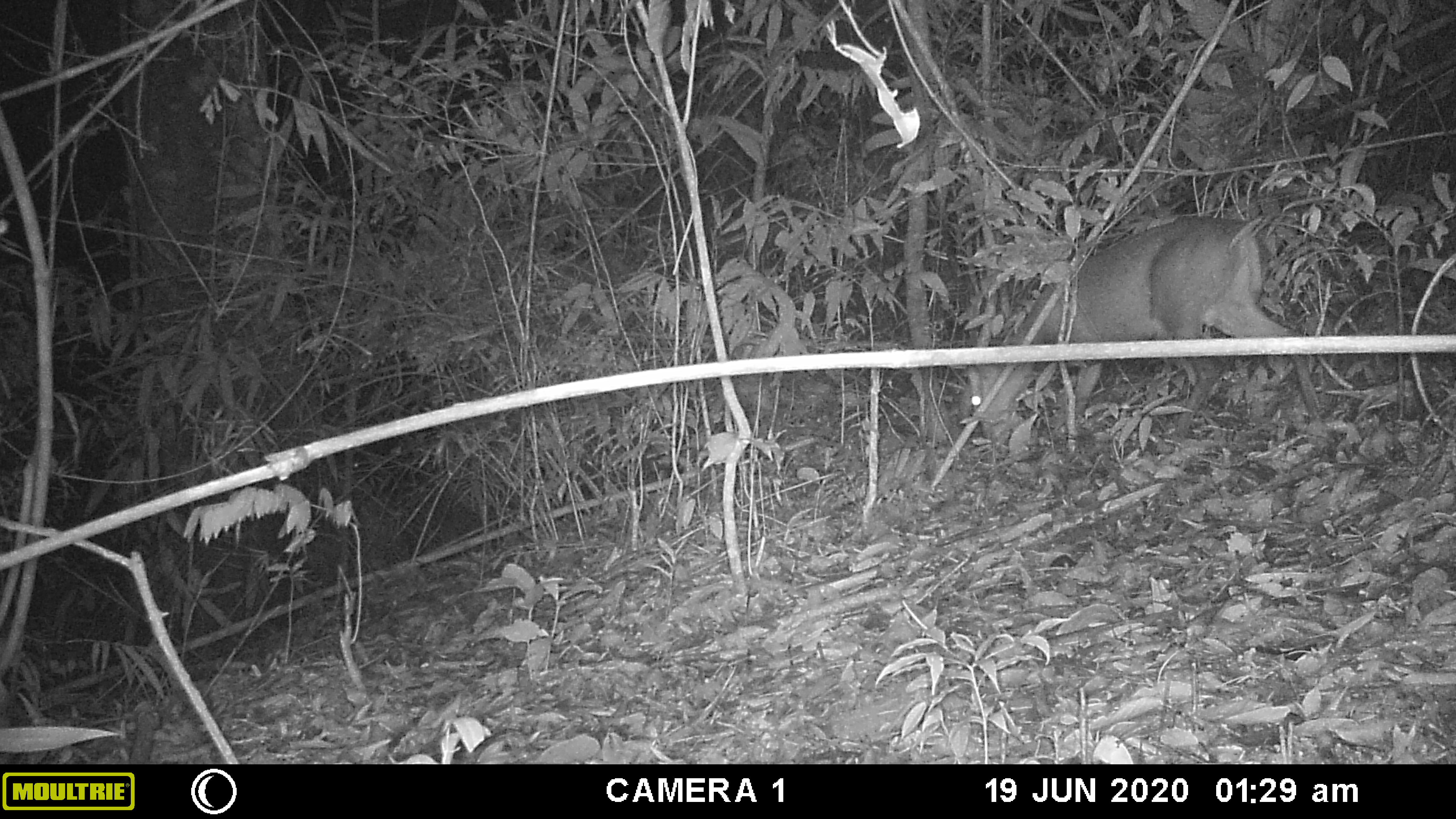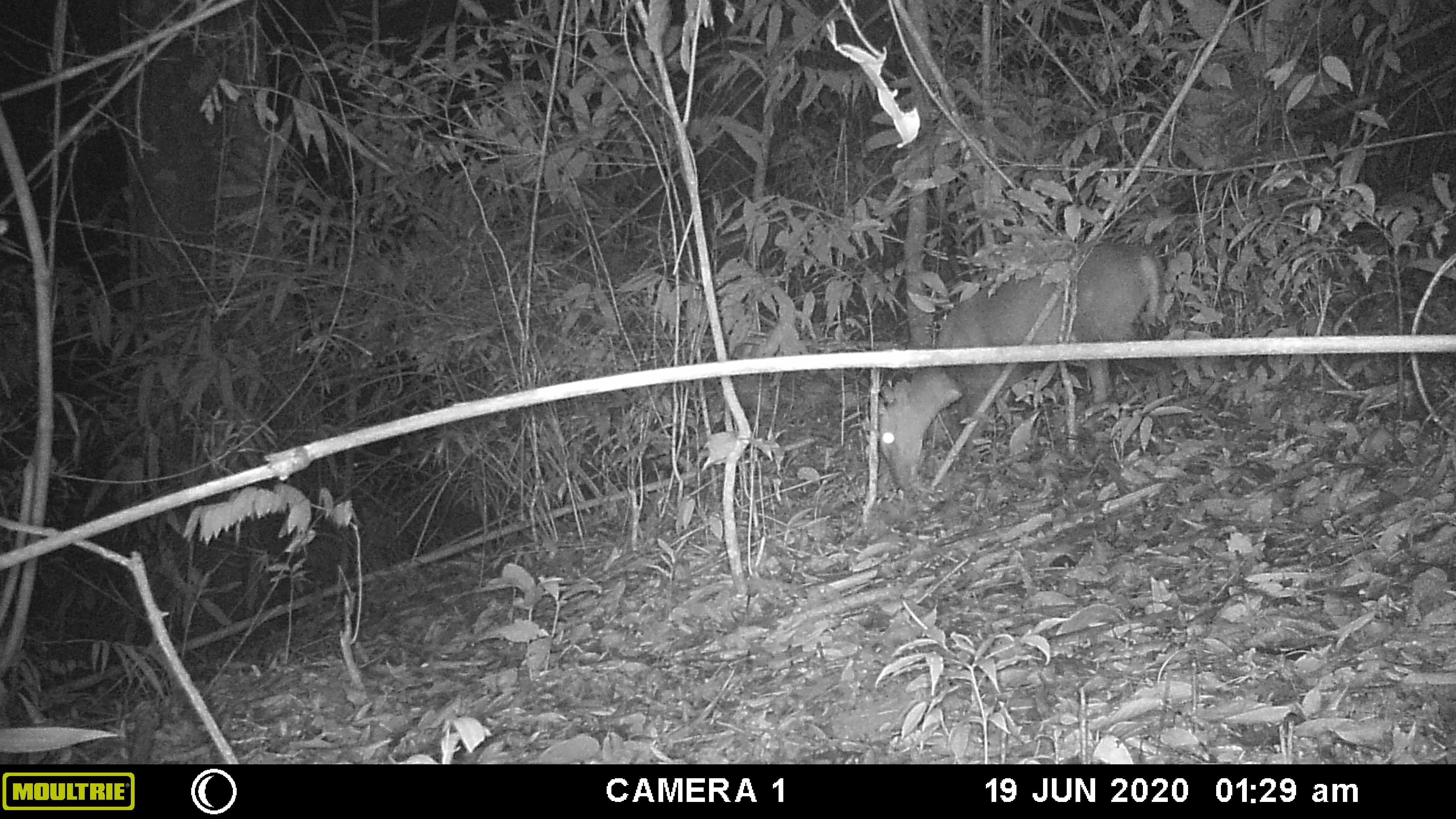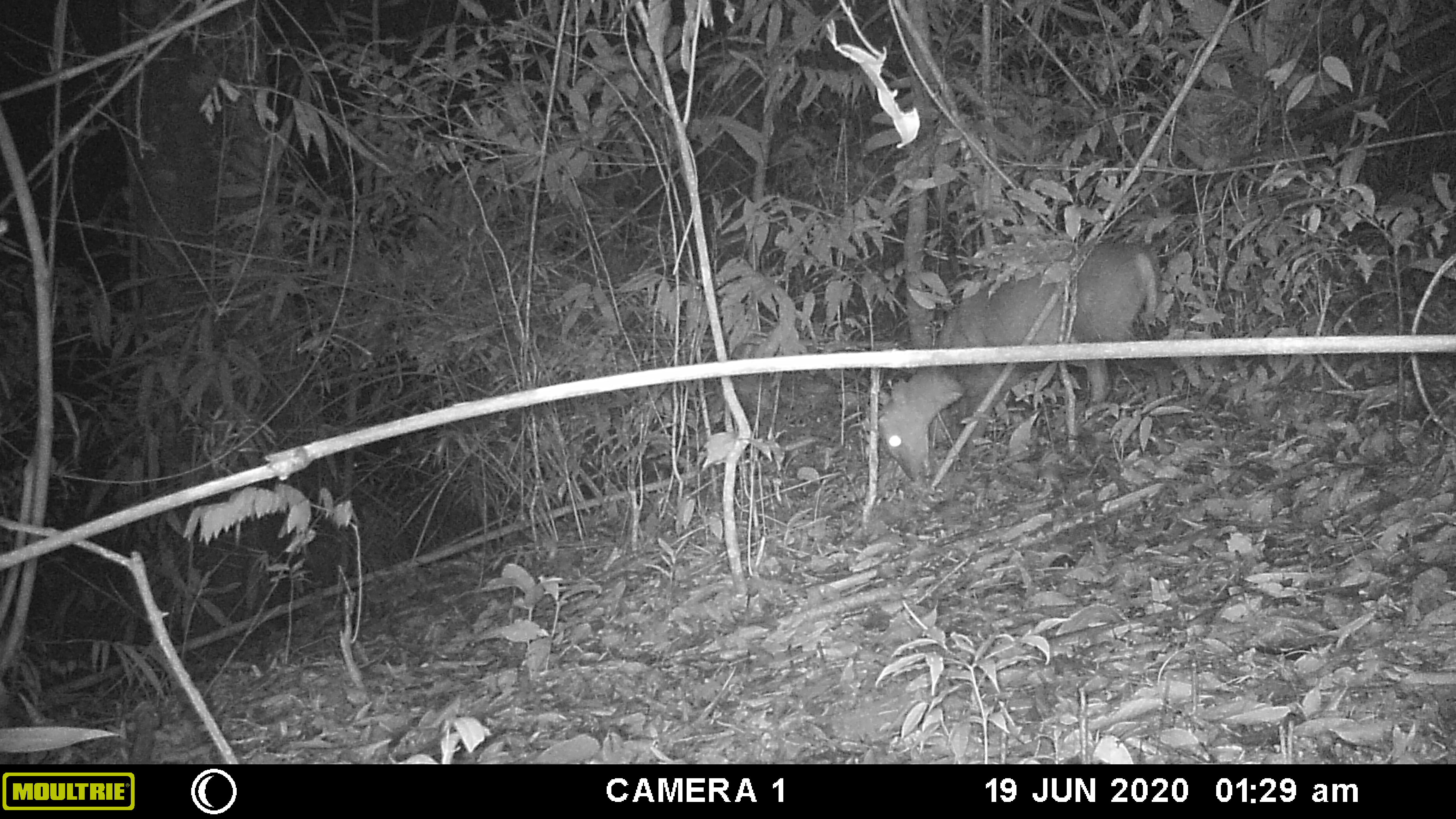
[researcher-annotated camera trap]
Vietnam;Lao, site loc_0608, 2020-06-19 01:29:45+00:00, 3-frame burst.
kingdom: Animalia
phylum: Chordata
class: Mammalia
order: Artiodactyla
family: Cervidae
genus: Muntiacus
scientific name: Muntiacus rooseveltorum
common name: roosevelt's muntjac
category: roosevelts muntjac group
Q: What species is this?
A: Roosevelts muntjac group (roosevelt's muntjac) (Muntiacus rooseveltorum).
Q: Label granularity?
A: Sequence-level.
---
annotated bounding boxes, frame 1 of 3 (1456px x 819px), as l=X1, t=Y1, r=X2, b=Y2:
roosevelts muntjac group: l=964, t=213, r=1322, b=440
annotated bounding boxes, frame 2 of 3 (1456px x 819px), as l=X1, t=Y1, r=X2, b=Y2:
roosevelts muntjac group: l=877, t=240, r=1165, b=495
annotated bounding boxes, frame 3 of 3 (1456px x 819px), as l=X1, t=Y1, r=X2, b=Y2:
roosevelts muntjac group: l=877, t=241, r=1159, b=487